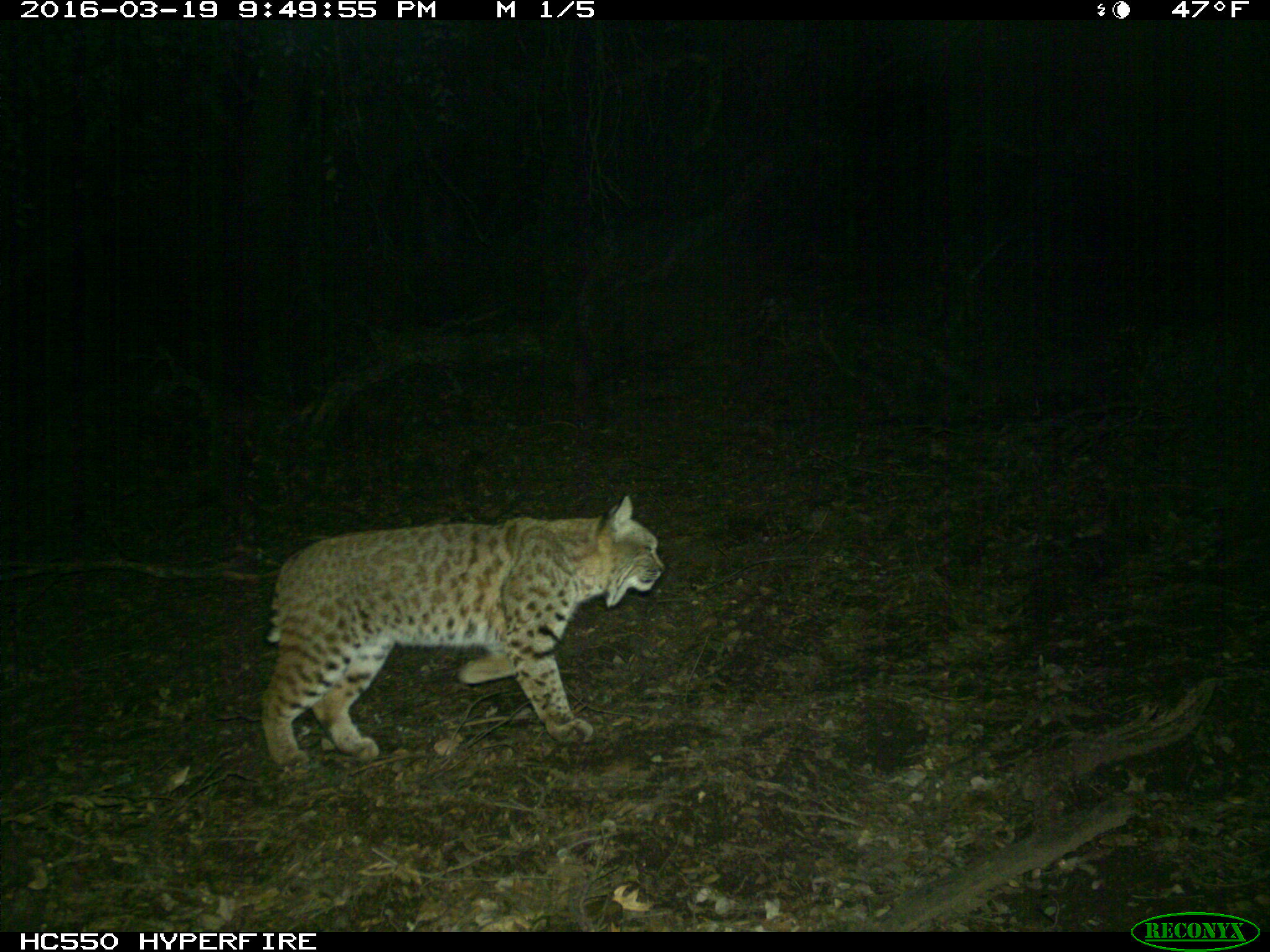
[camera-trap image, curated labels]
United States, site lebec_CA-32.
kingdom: Animalia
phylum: Chordata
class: Mammalia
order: Carnivora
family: Felidae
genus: Lynx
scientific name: Lynx rufus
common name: bobcat